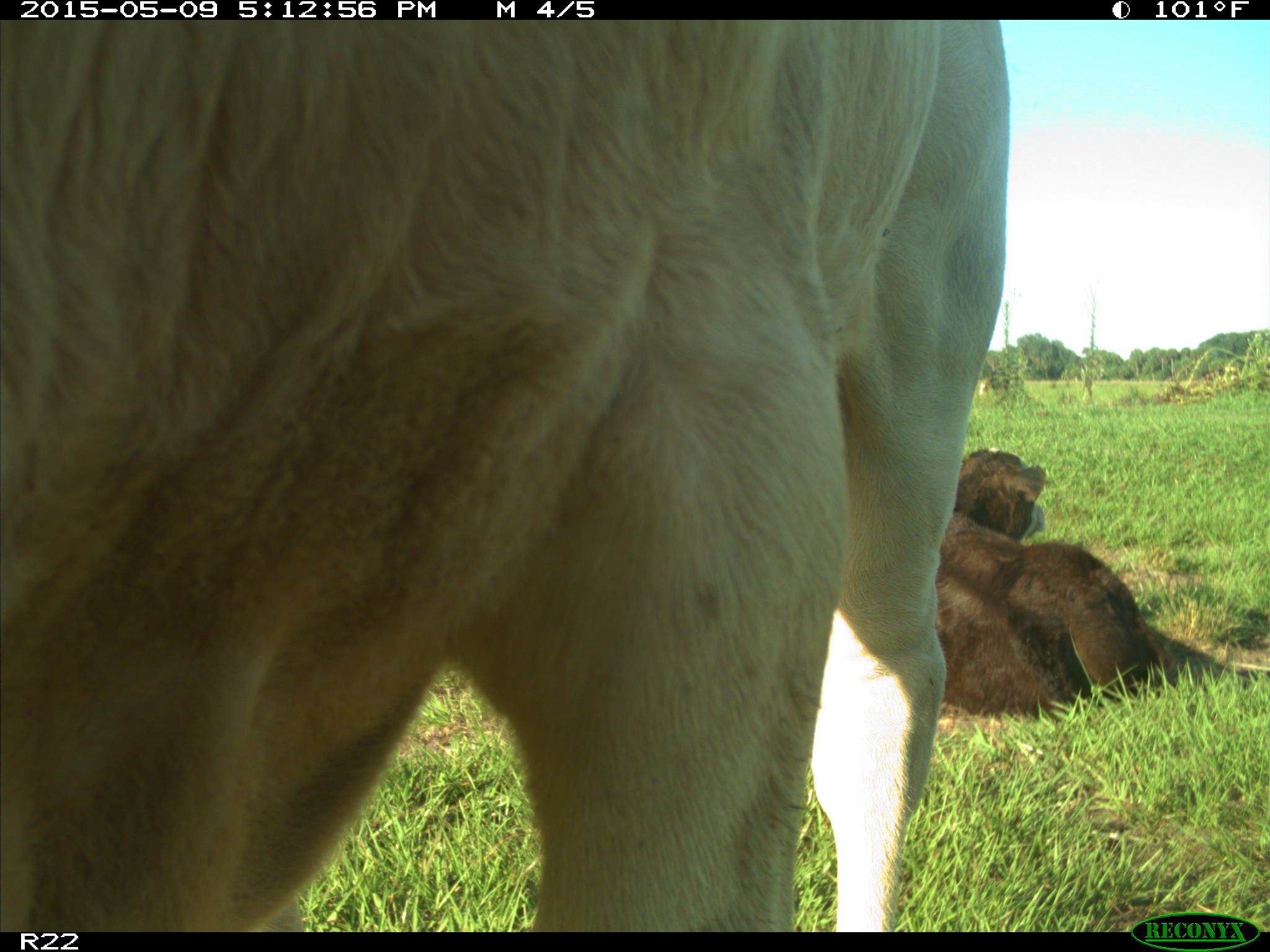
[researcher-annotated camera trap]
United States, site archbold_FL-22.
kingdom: Animalia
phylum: Chordata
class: Mammalia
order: Artiodactyla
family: Bovidae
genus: Bos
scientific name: Bos taurus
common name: domestic cow